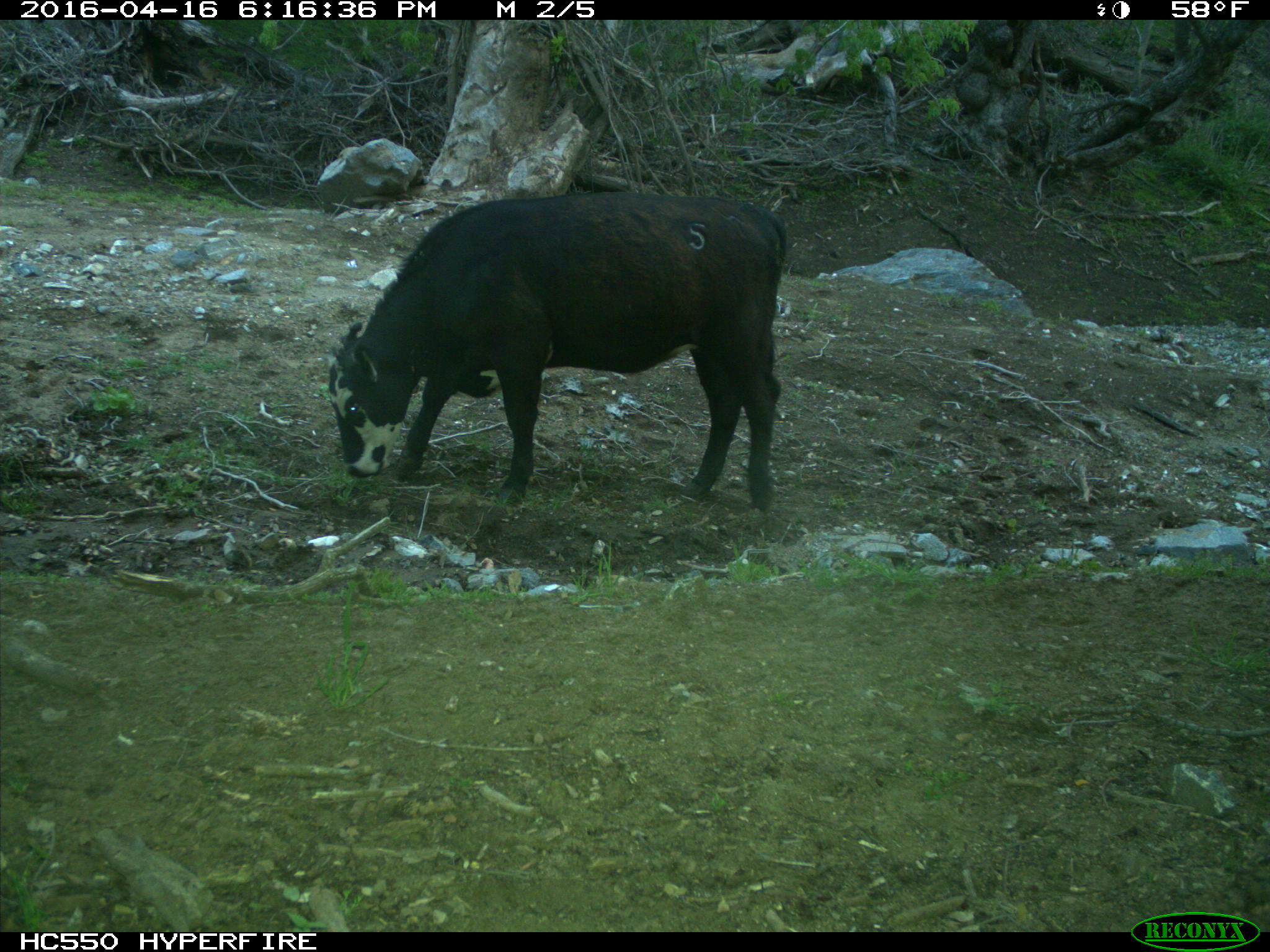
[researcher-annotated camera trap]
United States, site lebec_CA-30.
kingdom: Animalia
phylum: Chordata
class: Mammalia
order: Artiodactyla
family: Bovidae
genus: Bos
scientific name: Bos taurus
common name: domestic cow